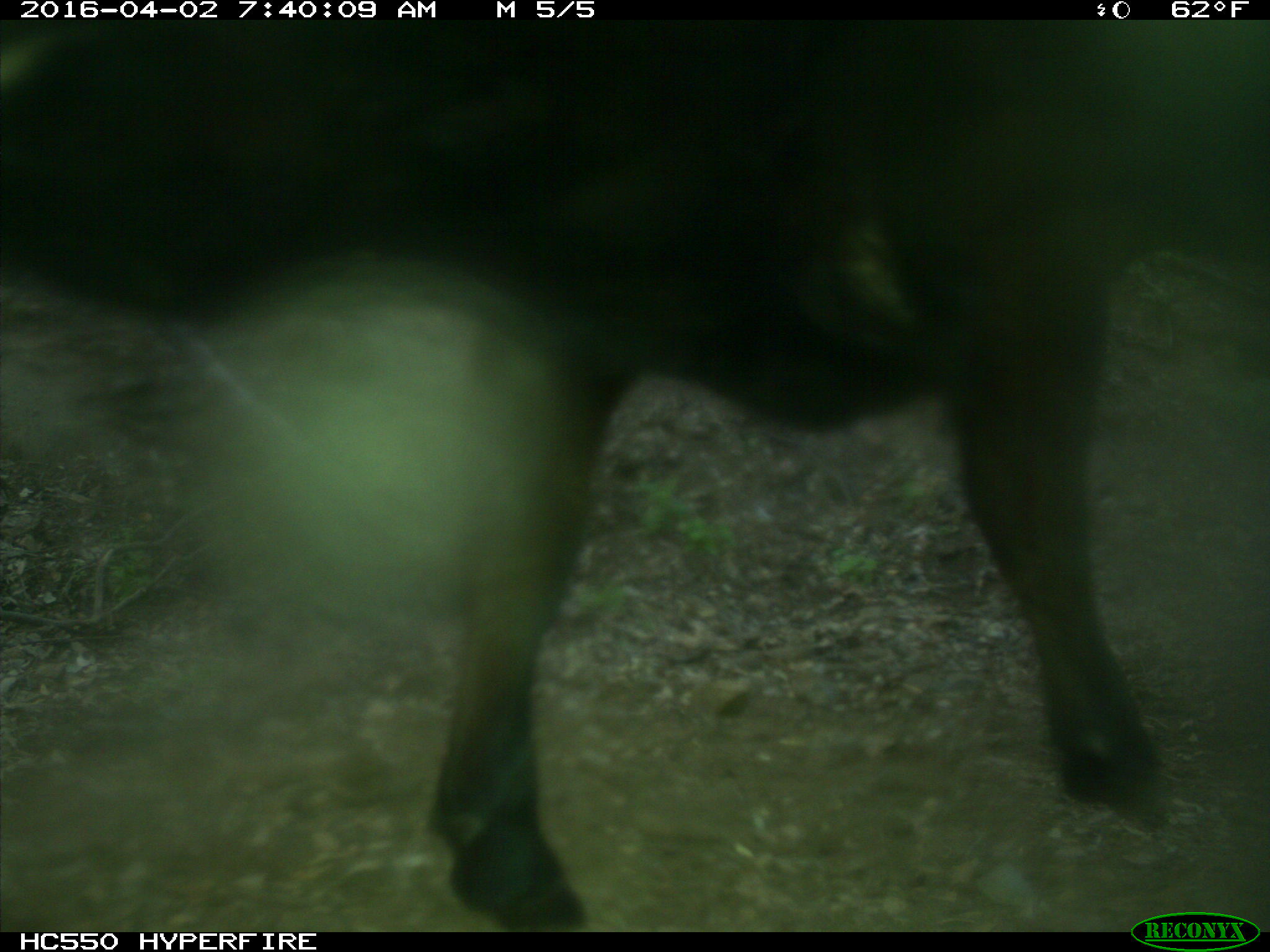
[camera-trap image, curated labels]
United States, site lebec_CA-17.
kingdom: Animalia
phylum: Chordata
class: Mammalia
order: Artiodactyla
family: Bovidae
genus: Bos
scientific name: Bos taurus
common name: domestic cow